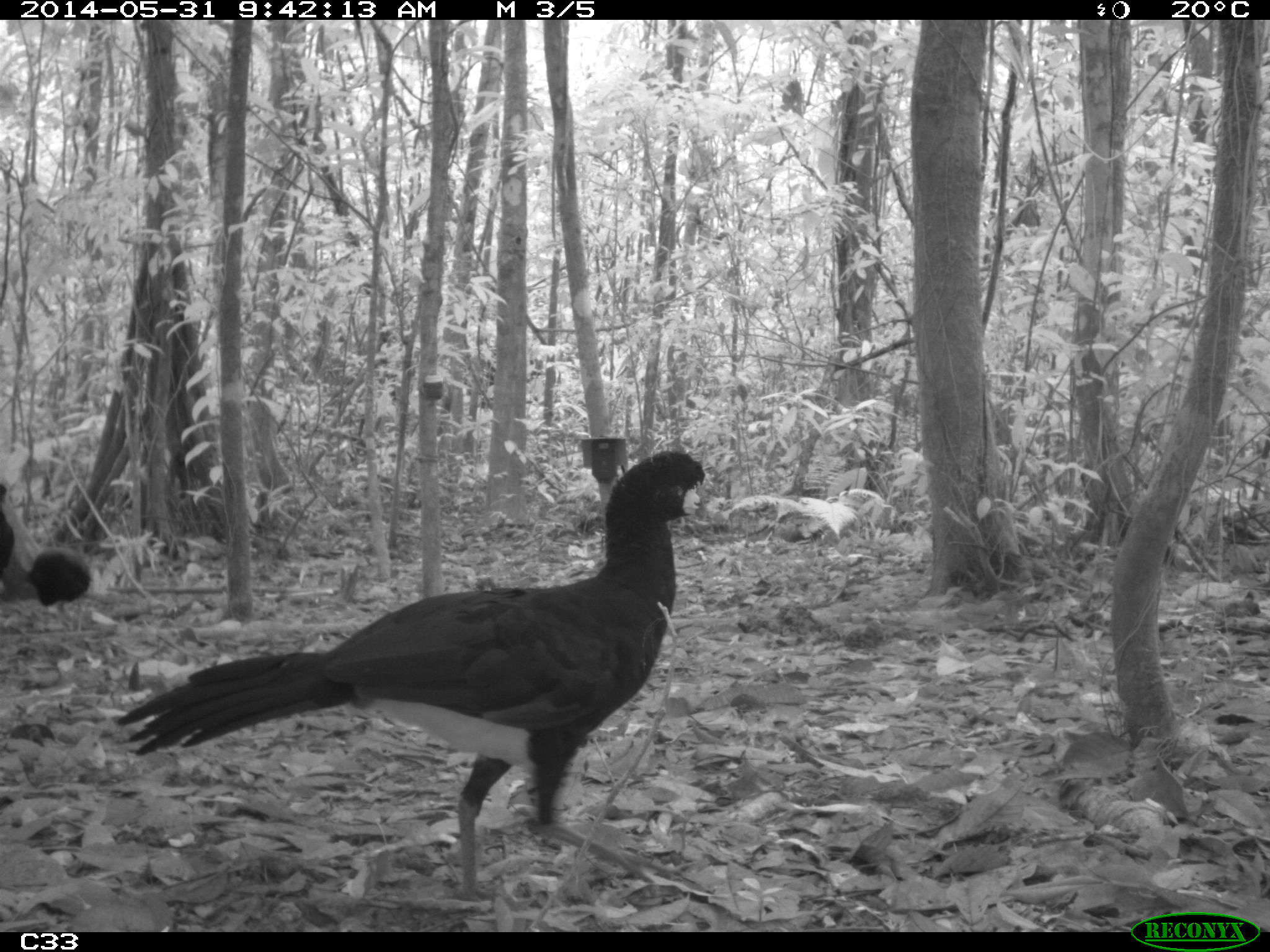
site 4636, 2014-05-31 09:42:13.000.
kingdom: Animalia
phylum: Chordata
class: Aves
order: Galliformes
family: Cracidae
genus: Crax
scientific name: Crax alector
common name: black curassow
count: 1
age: adult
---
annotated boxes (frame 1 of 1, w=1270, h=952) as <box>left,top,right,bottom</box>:
crax alector: <box>111,444,707,907</box>; <box>23,548,95,621</box>; <box>0,483,15,585</box>